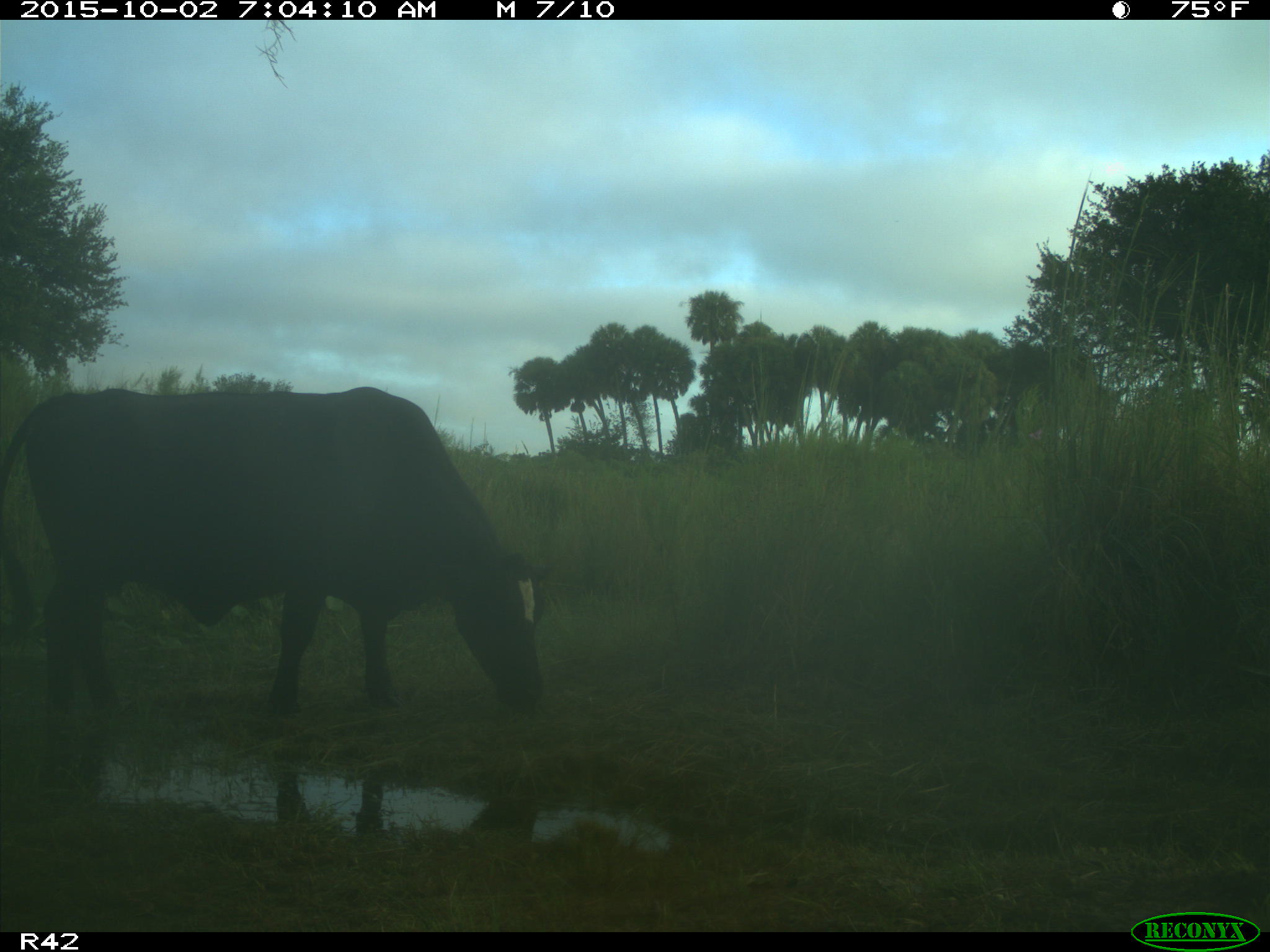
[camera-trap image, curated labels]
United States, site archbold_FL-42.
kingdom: Animalia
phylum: Chordata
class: Mammalia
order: Artiodactyla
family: Bovidae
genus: Bos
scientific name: Bos taurus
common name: domestic cow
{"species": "Bos taurus (domestic cow)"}